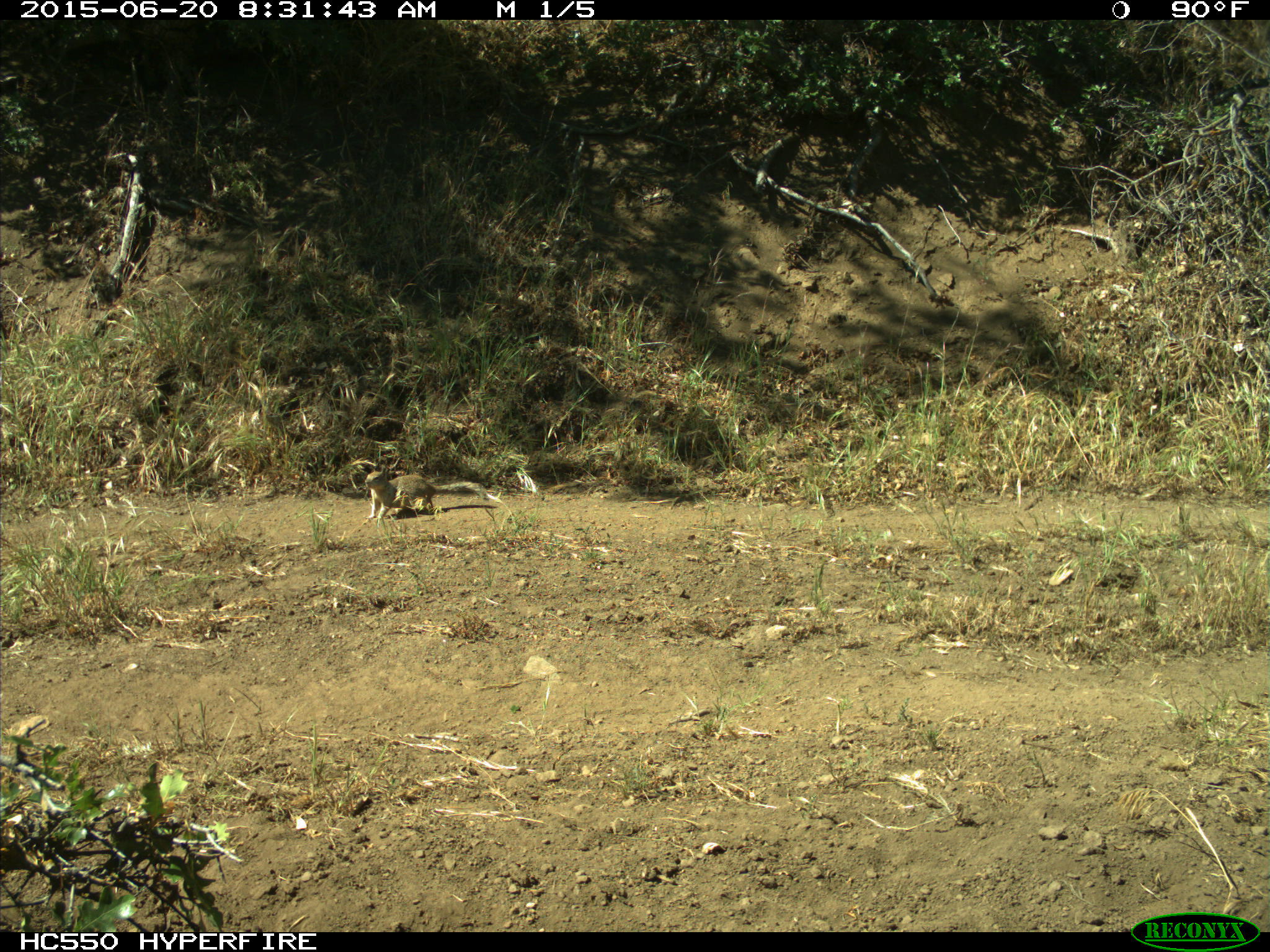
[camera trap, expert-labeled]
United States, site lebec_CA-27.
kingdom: Animalia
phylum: Chordata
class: Mammalia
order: Rodentia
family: Sciuridae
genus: Otospermophilus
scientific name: Otospermophilus beecheyi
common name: california ground squirrel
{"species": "Otospermophilus beecheyi (california ground squirrel)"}